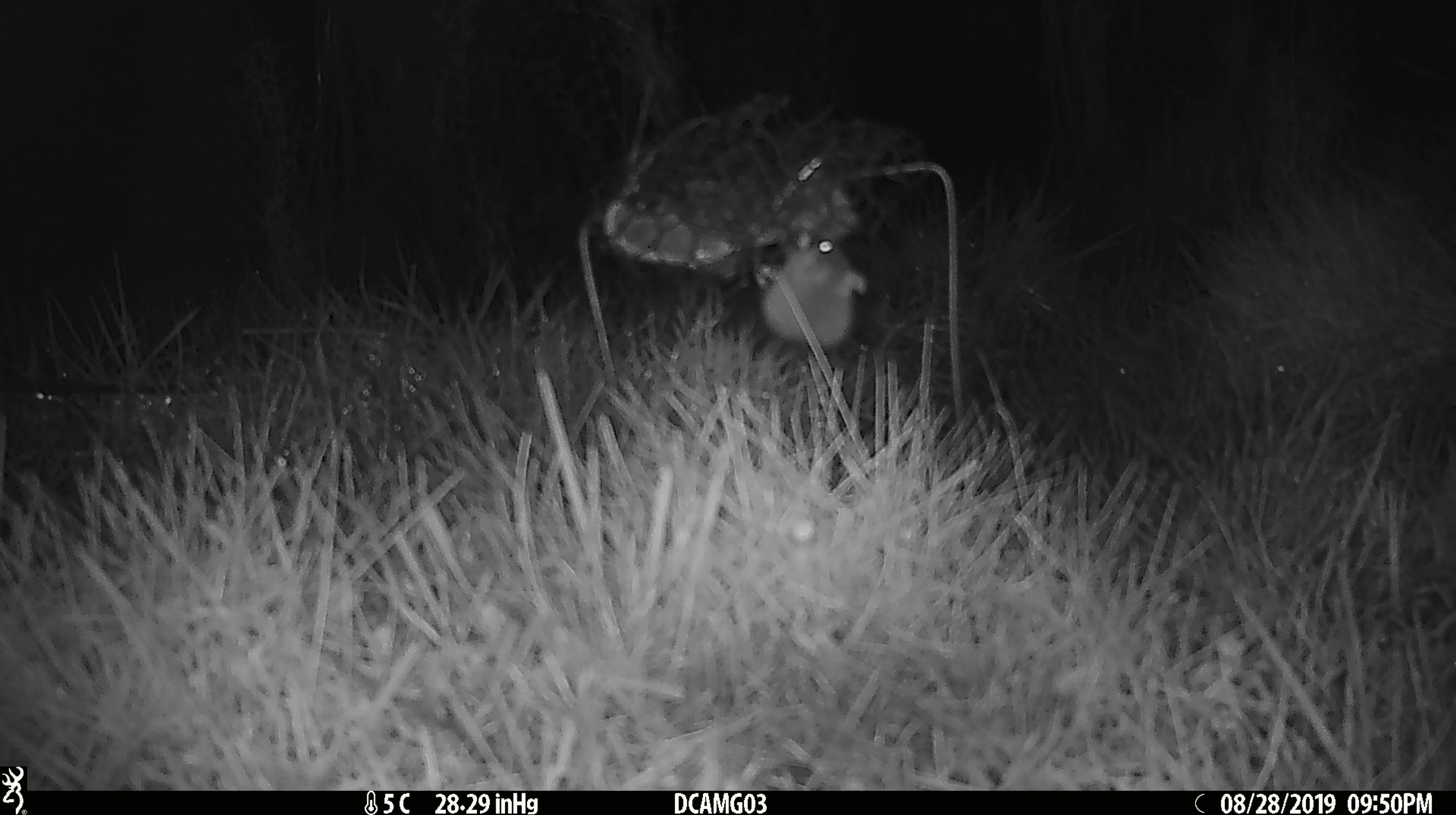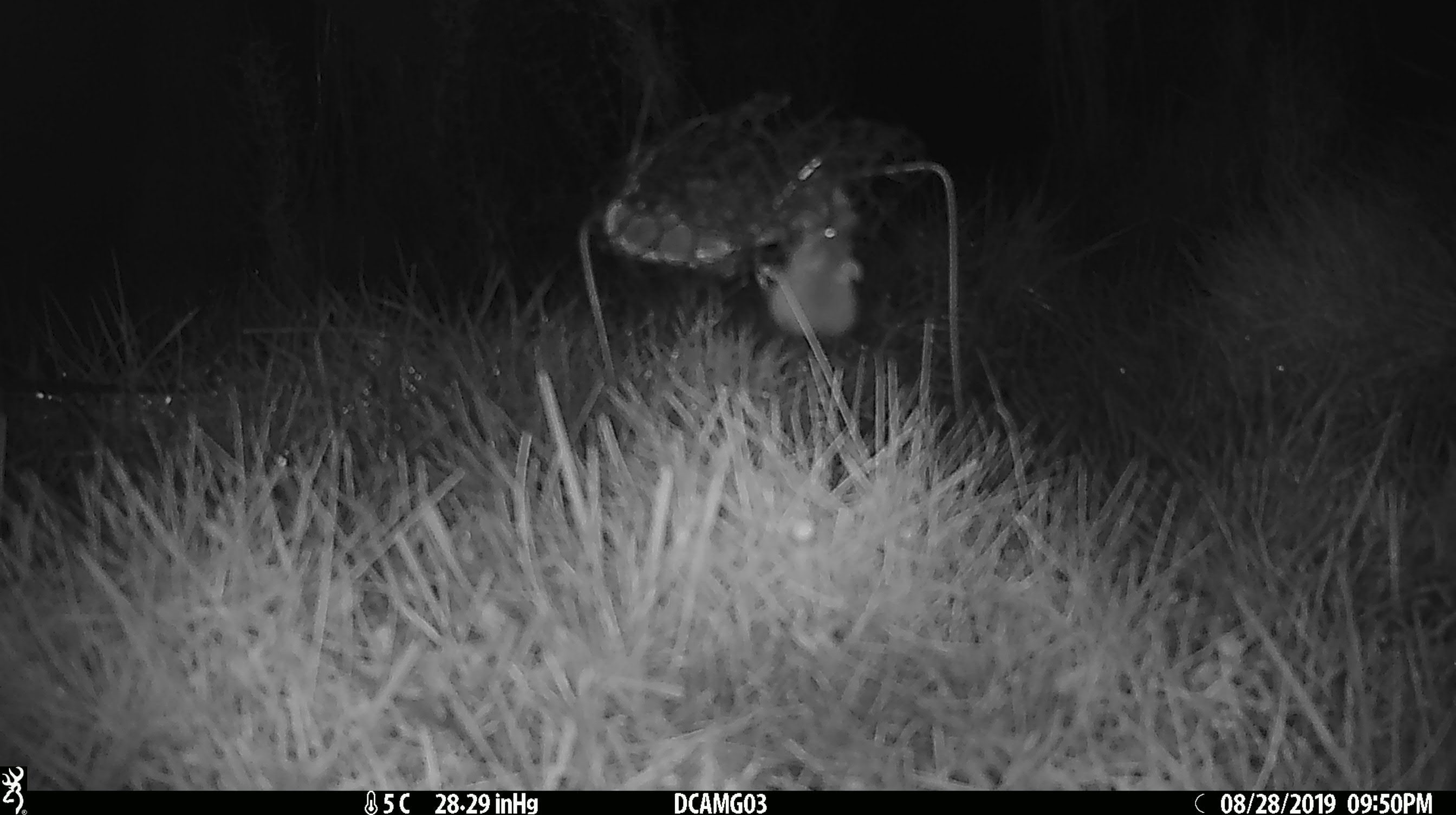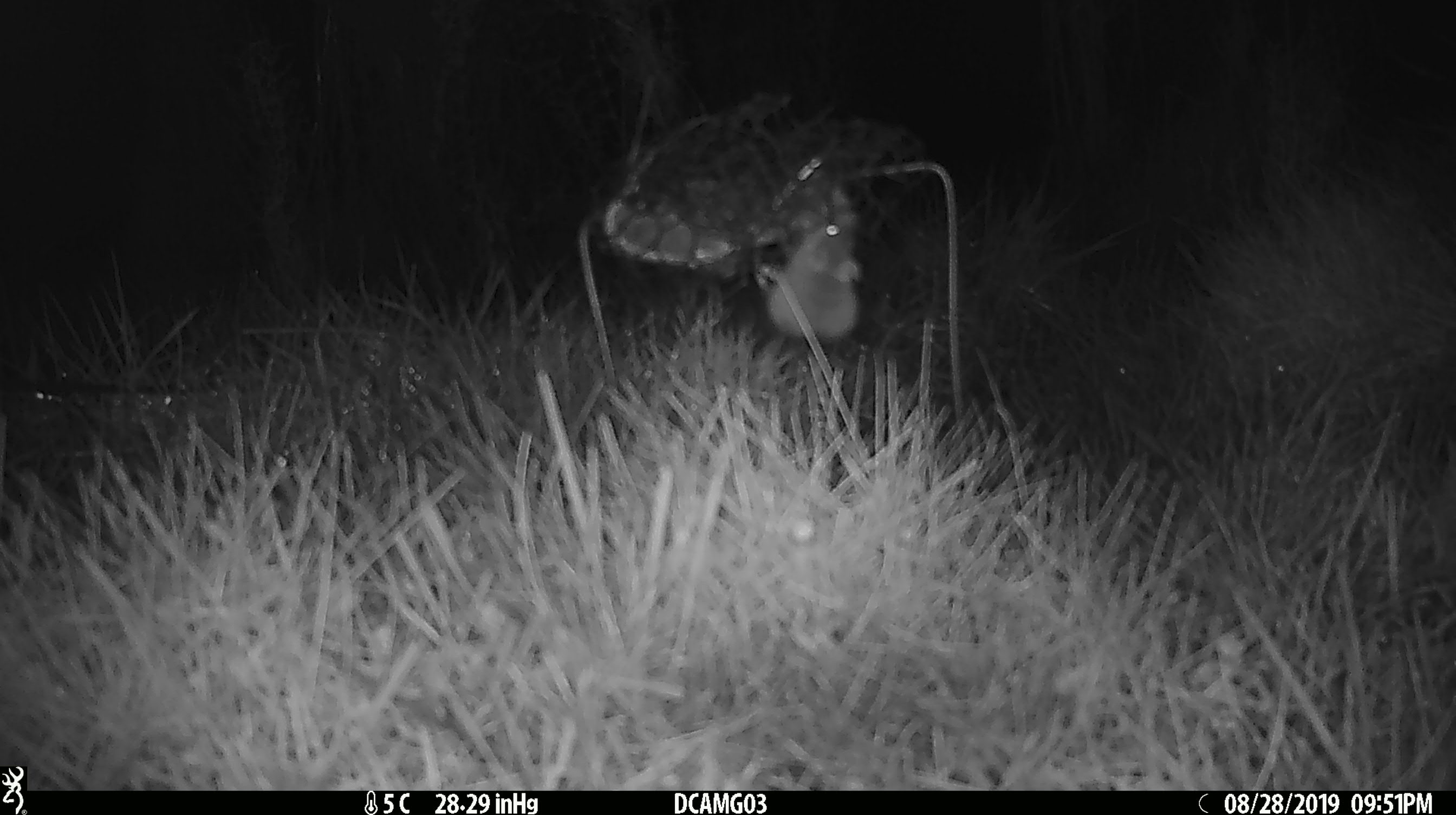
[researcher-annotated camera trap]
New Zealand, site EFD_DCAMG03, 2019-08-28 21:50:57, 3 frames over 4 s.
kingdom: Animalia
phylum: Chordata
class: Mammalia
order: Rodentia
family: Muridae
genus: Mus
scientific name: Mus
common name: mouse